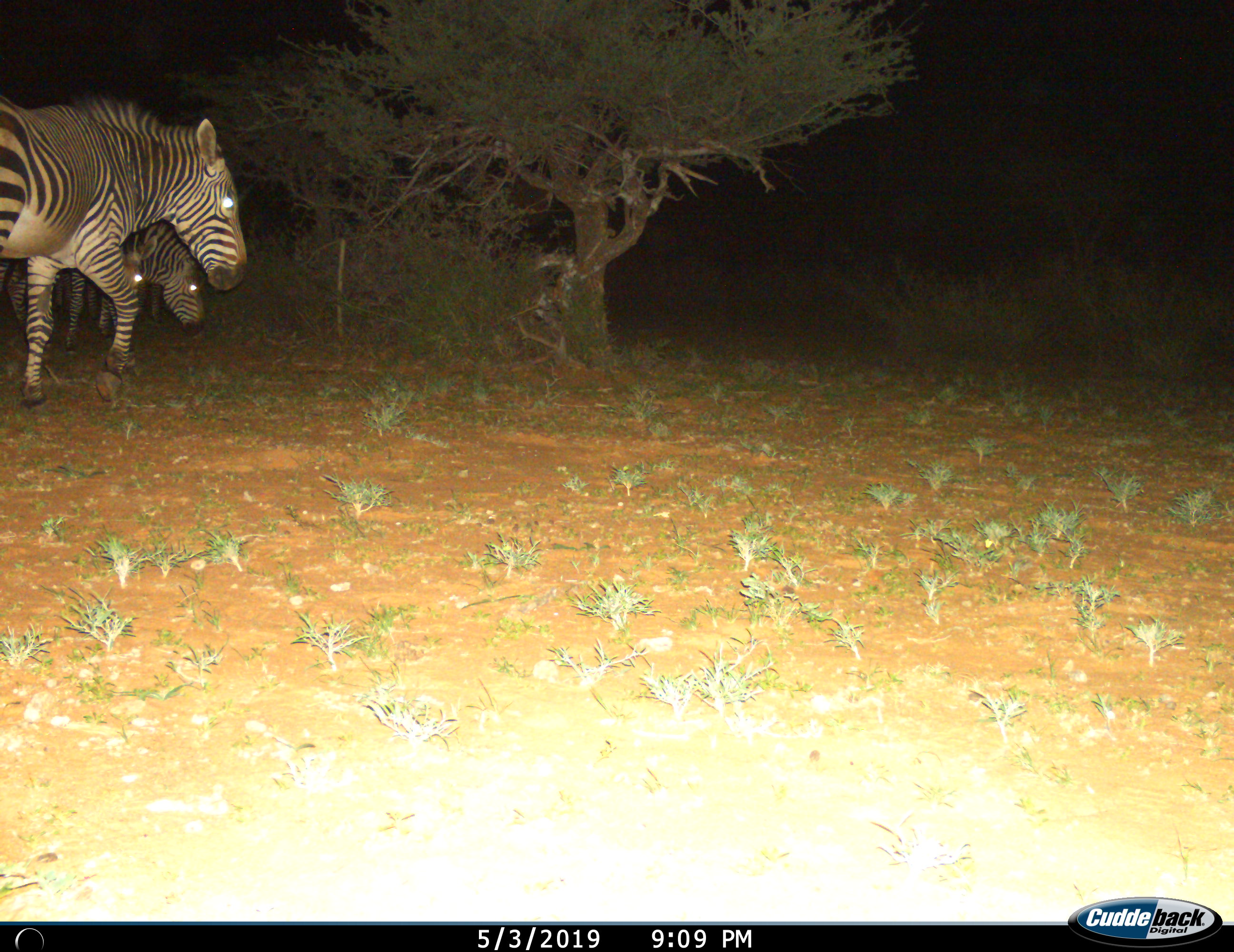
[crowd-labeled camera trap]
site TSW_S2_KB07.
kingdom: Animalia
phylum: Chordata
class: Mammalia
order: Perissodactyla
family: Equidae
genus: Equus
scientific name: Equus quagga burchellii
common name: burchell's zebra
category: zebraburchells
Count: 3.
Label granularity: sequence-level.